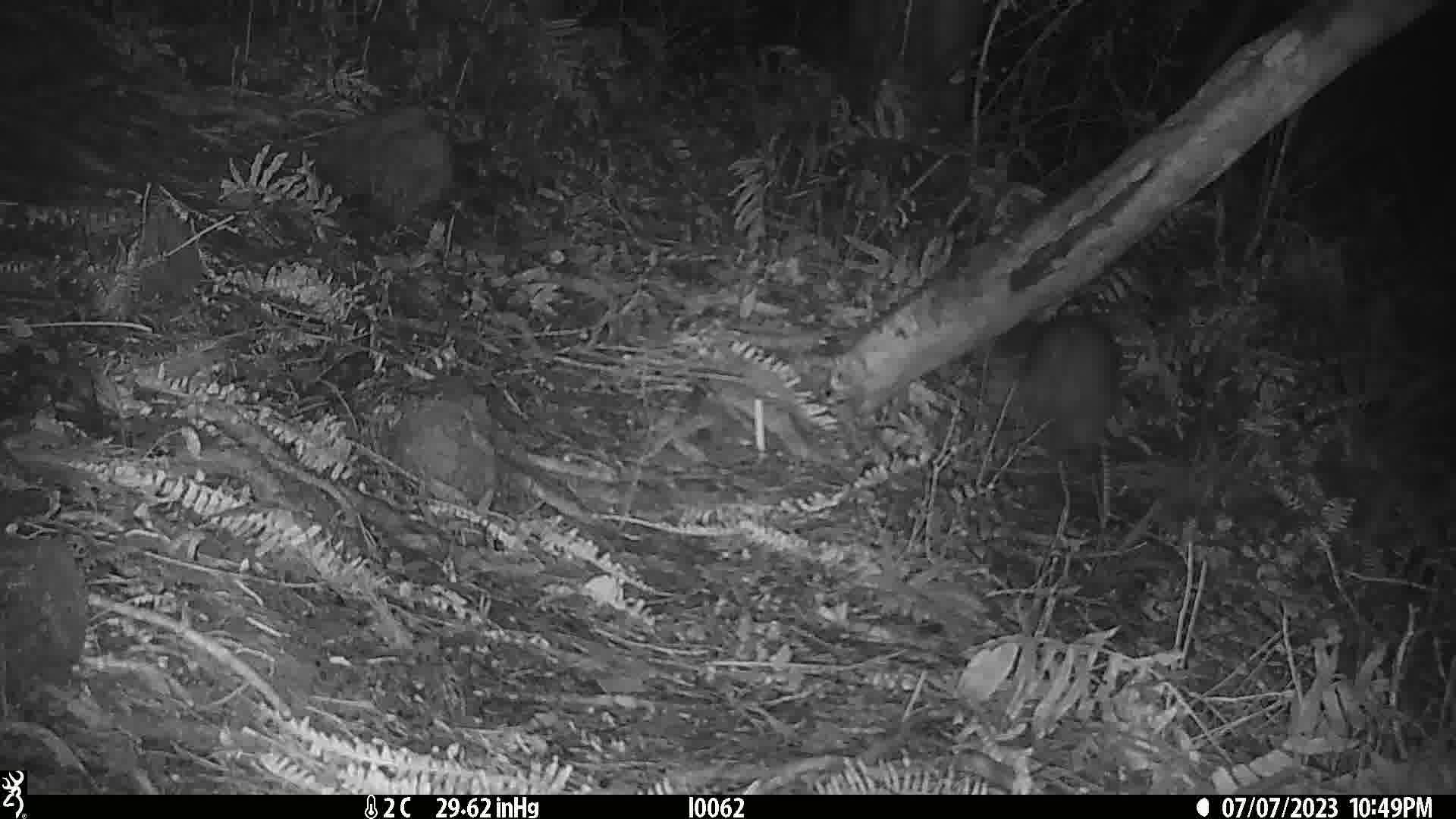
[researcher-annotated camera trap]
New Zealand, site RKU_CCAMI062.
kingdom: Animalia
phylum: Chordata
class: Aves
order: Apterygiformes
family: Apterygidae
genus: Apteryx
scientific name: Apteryx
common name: kiwi